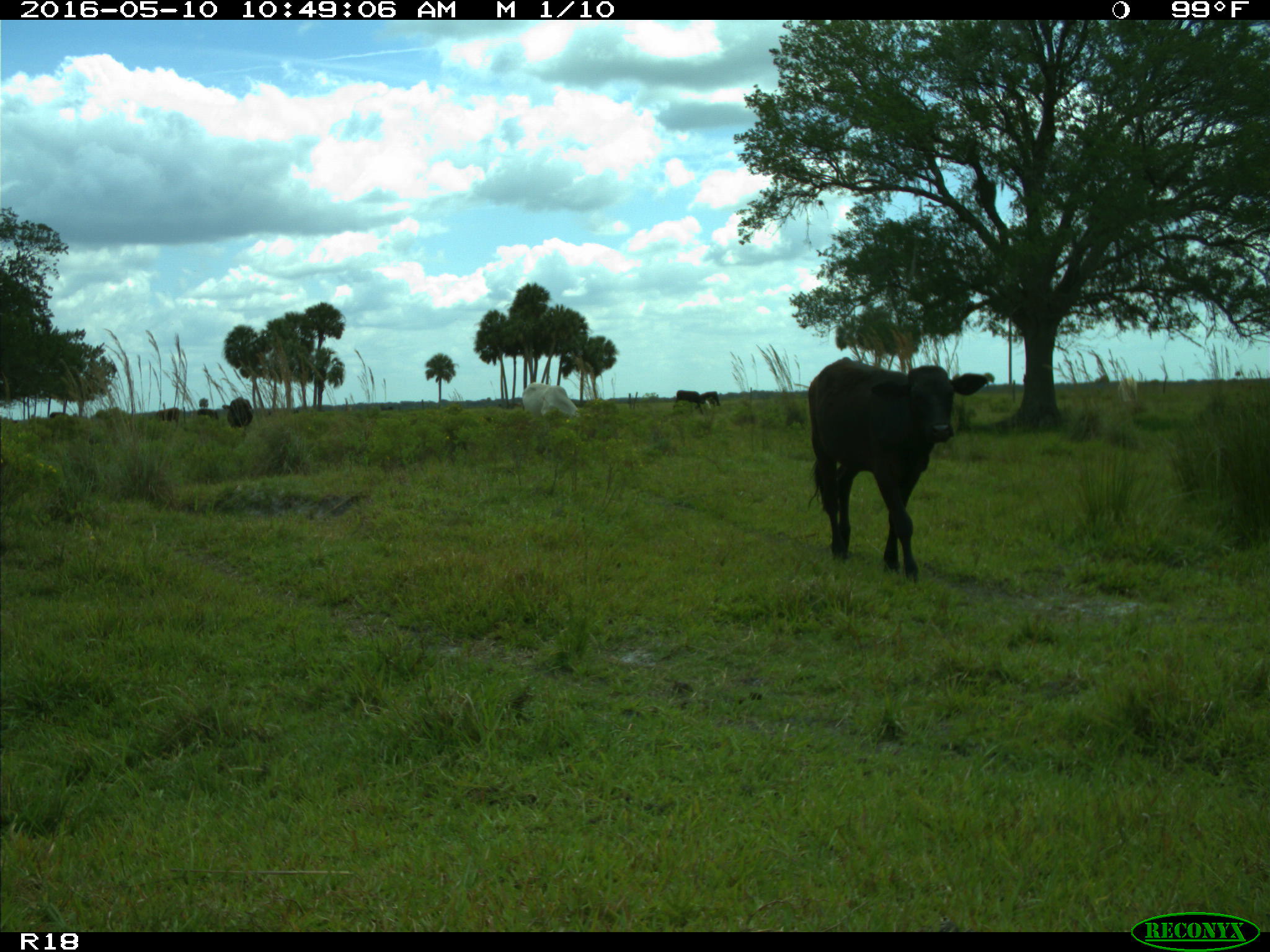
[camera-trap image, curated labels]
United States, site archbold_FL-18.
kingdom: Animalia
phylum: Chordata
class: Mammalia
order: Artiodactyla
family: Bovidae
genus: Bos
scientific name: Bos taurus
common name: domestic cow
Bos taurus (domestic cow).